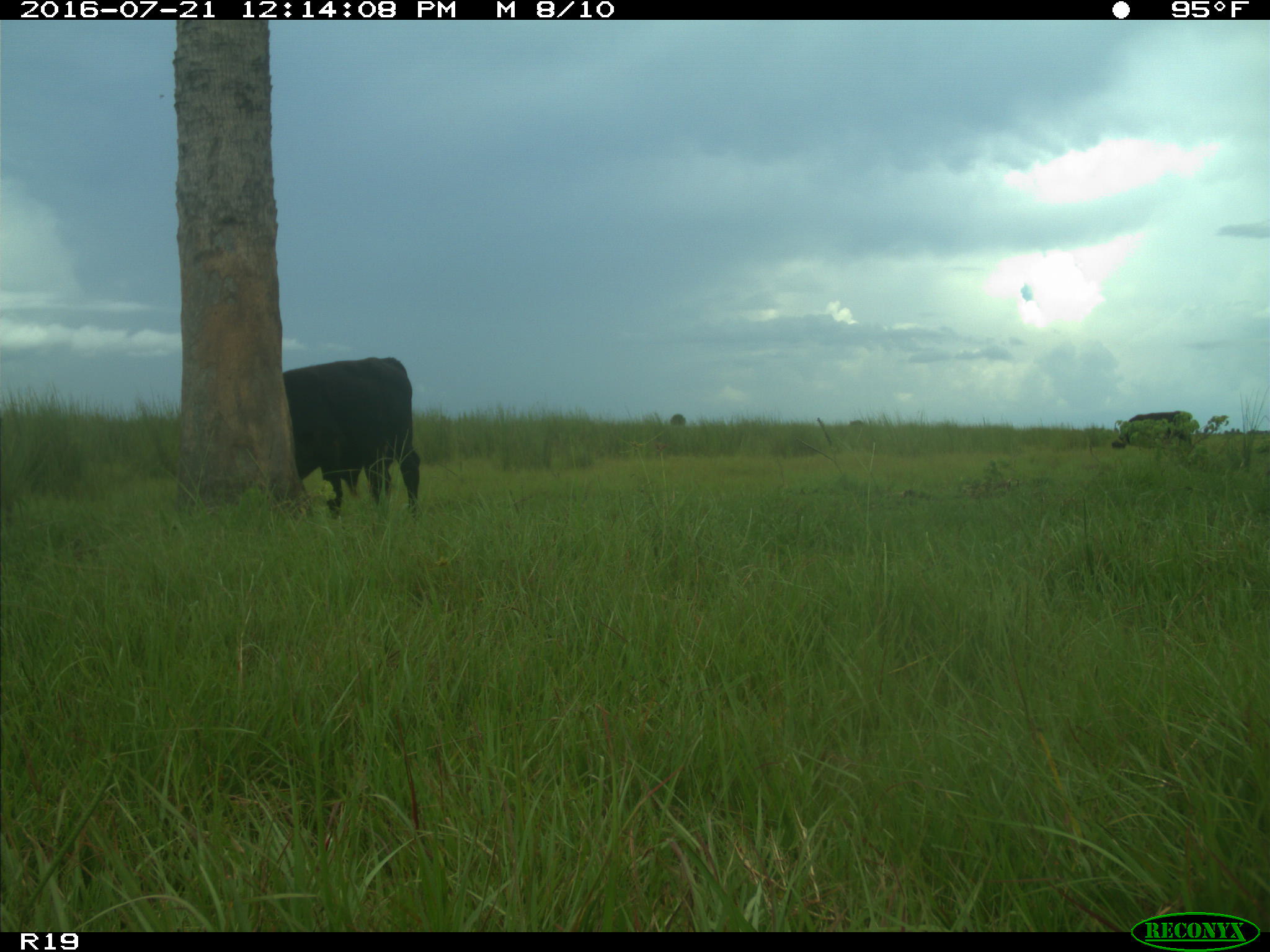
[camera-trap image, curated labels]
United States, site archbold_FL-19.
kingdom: Animalia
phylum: Chordata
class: Mammalia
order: Artiodactyla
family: Bovidae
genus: Bos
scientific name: Bos taurus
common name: domestic cow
Bos taurus (domestic cow).